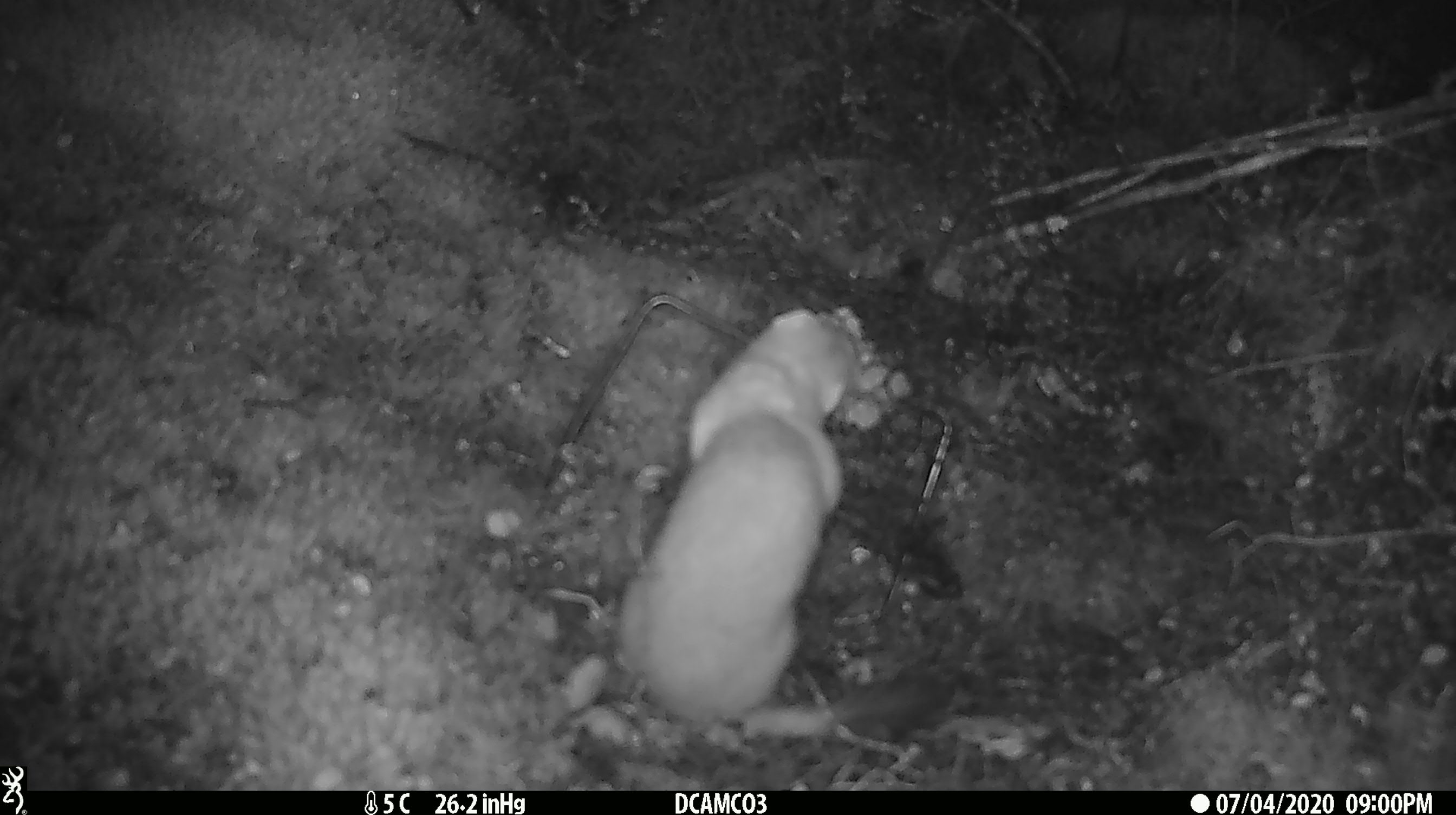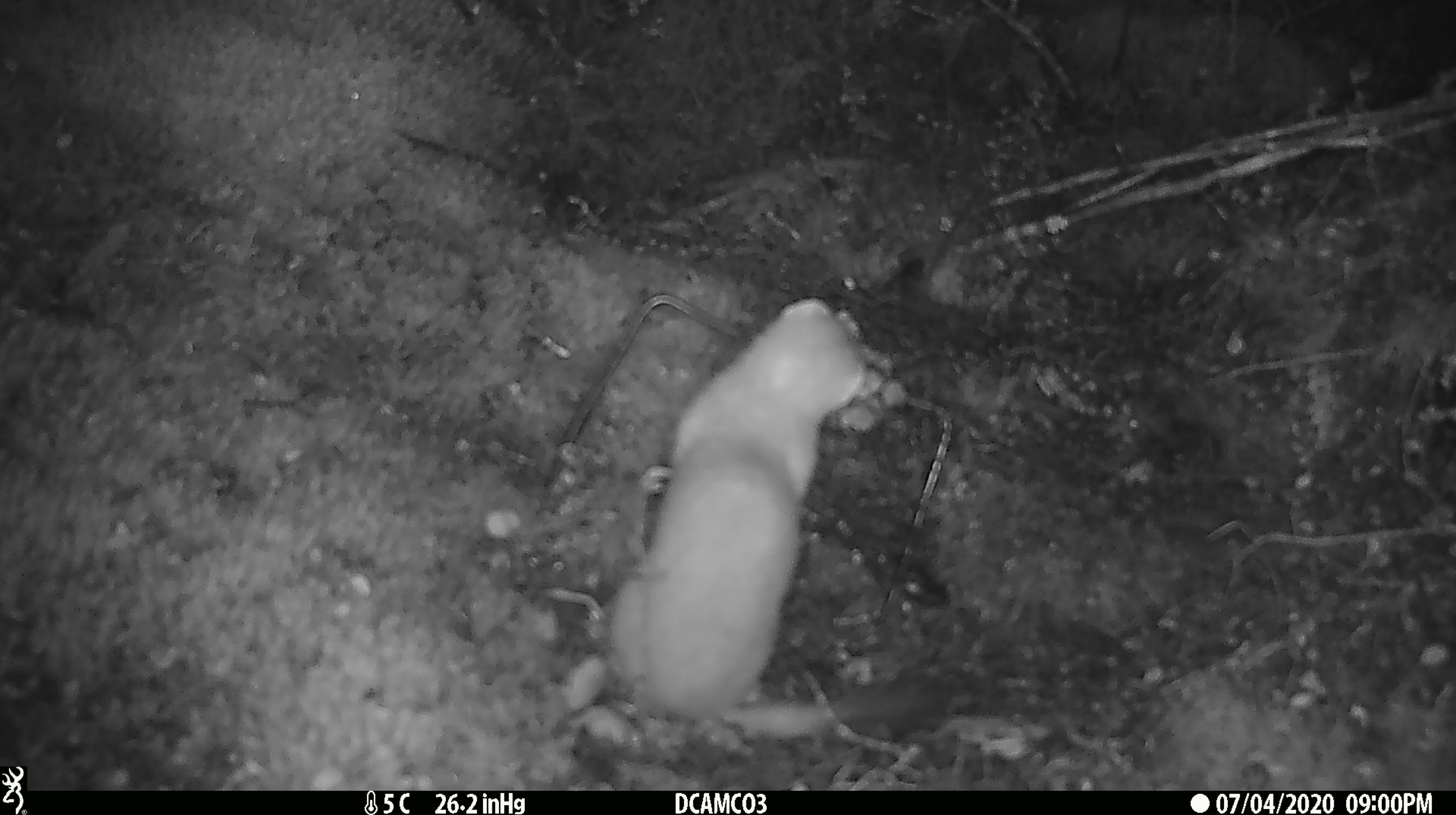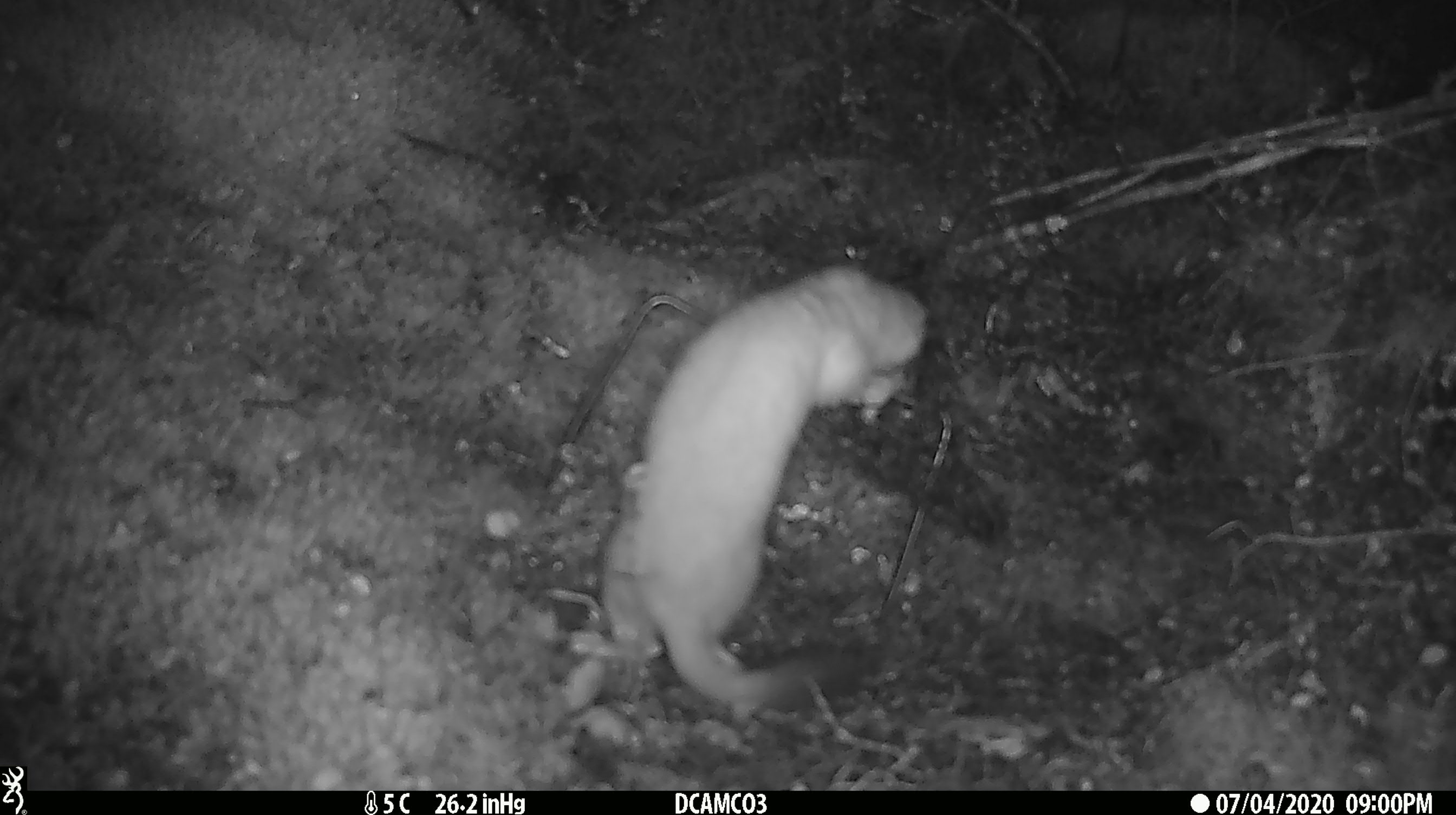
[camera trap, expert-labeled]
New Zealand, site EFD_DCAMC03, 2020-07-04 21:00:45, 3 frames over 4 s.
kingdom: Animalia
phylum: Chordata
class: Mammalia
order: Carnivora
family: Mustelidae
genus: Mustela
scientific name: Mustela erminea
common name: stoat